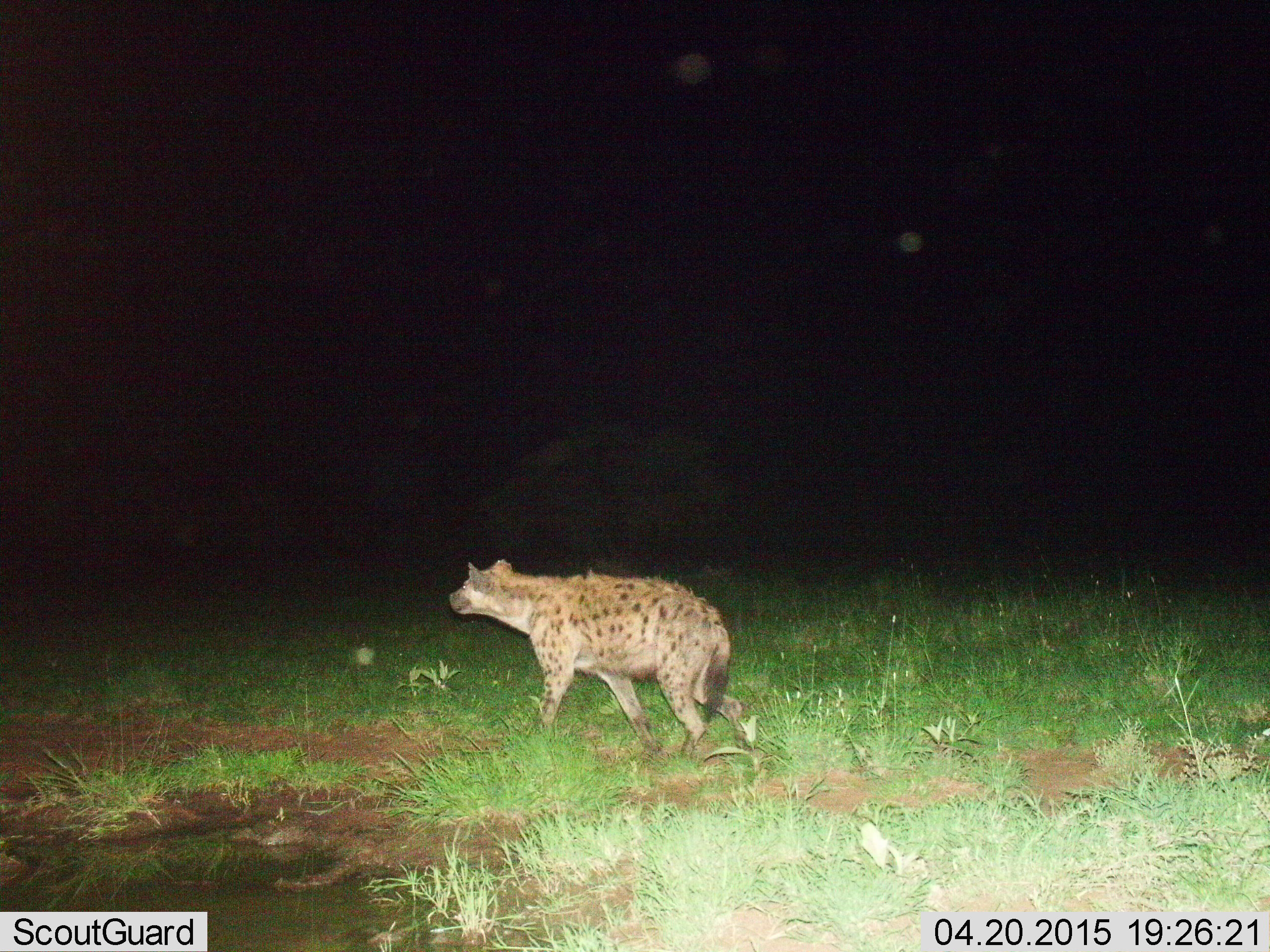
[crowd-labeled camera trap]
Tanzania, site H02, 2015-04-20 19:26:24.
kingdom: Animalia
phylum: Chordata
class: Mammalia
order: Carnivora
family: Hyaenidae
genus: Crocuta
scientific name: Crocuta crocuta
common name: spotted hyena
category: hyenaspotted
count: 1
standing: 30%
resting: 0%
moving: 90%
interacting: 0%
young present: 0%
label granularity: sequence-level